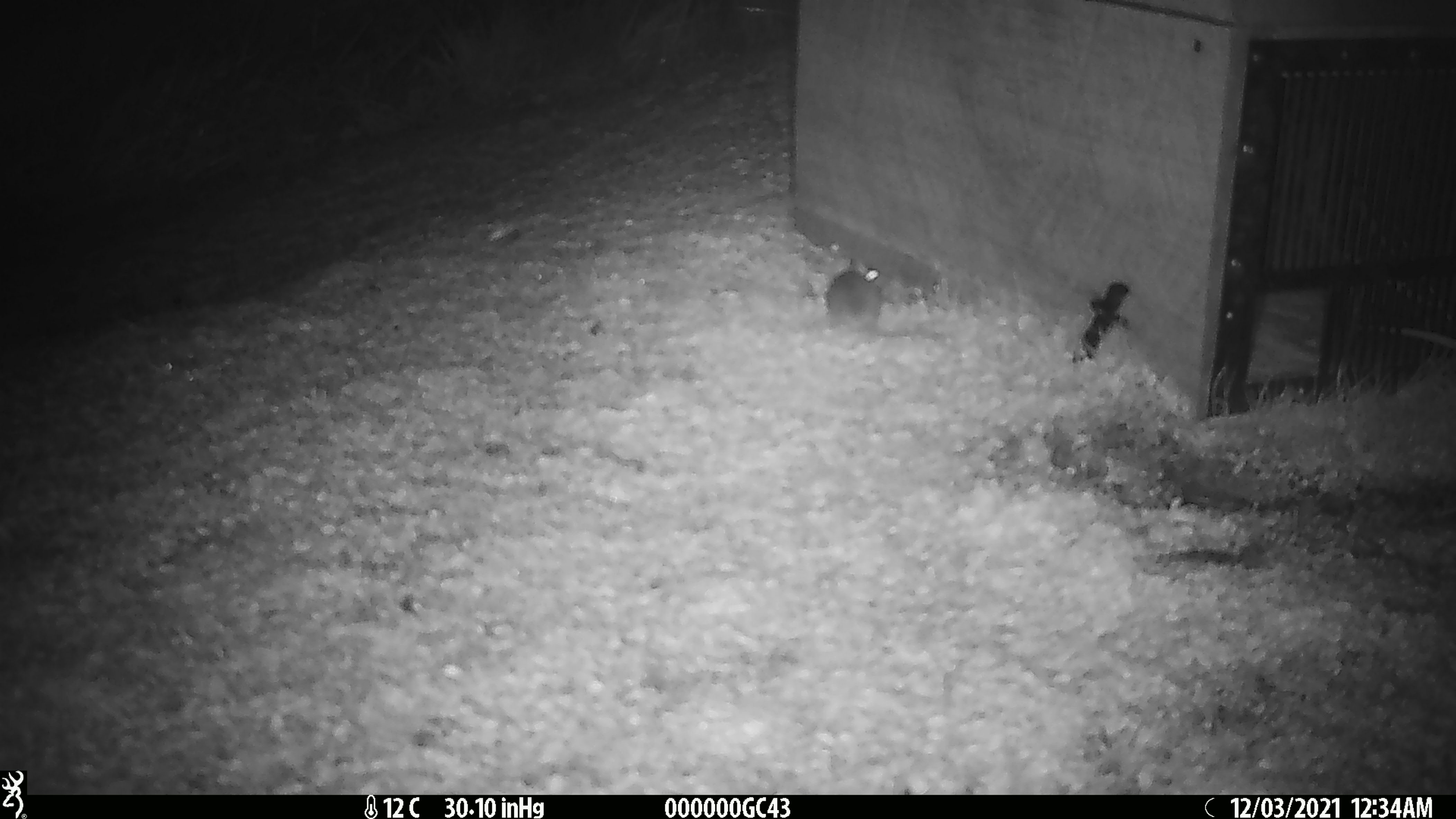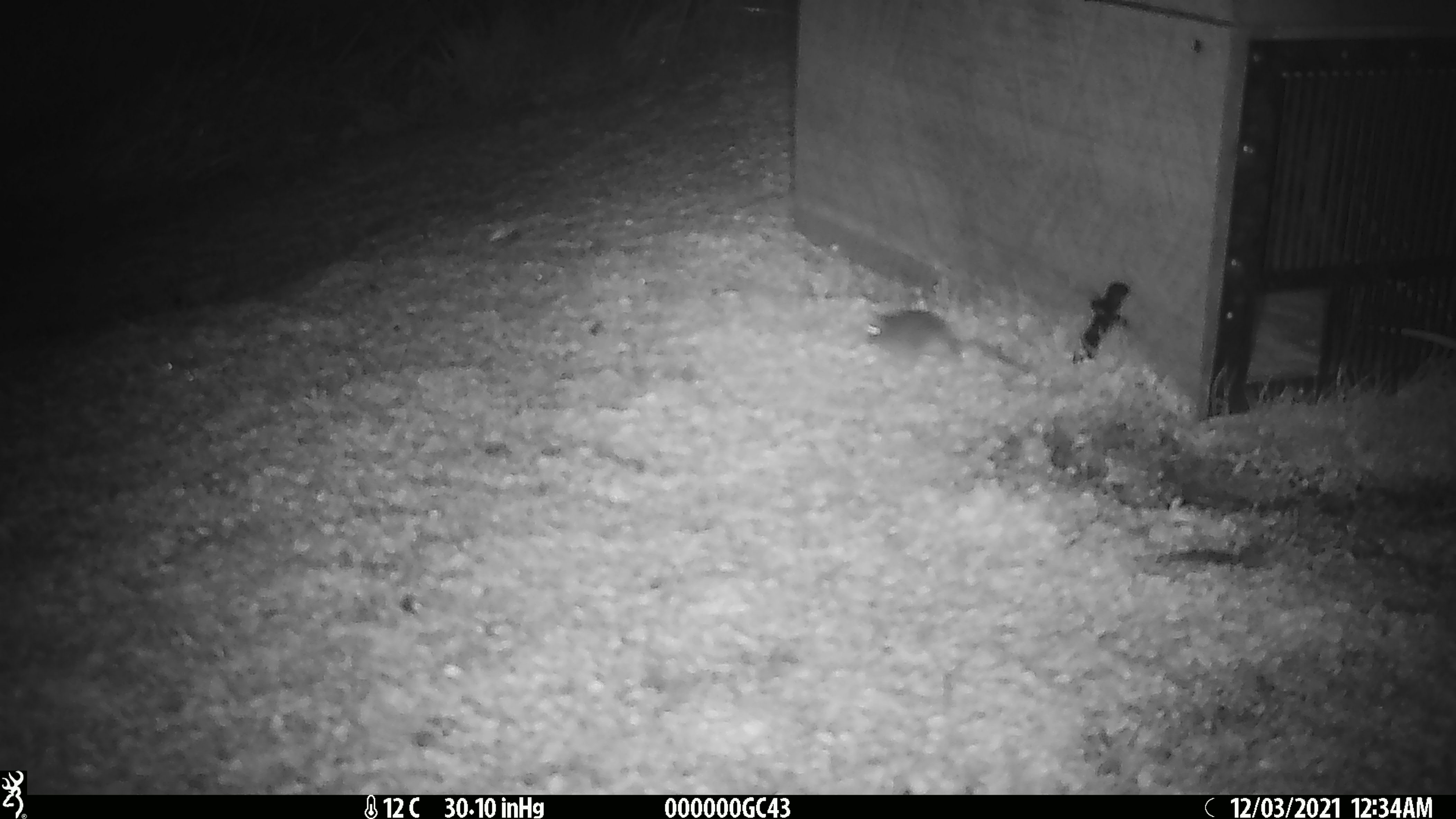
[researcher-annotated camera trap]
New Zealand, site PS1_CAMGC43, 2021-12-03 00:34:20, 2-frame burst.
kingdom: Animalia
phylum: Chordata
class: Mammalia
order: Rodentia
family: Muridae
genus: Mus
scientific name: Mus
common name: mouse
Mouse (Mus).